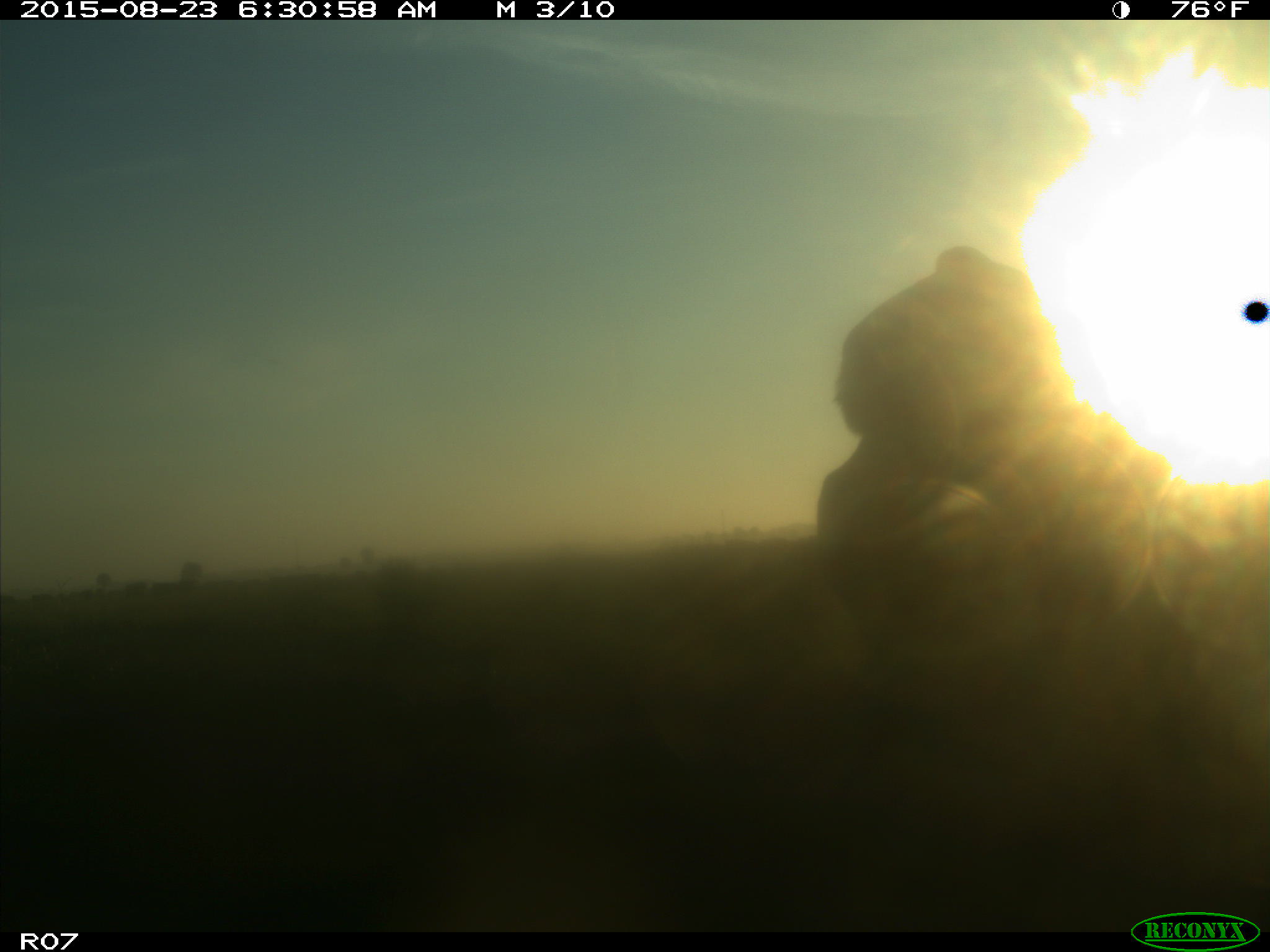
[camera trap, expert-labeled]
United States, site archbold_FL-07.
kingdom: Animalia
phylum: Chordata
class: Mammalia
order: Artiodactyla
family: Bovidae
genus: Bos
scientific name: Bos taurus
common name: domestic cow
Bos taurus (domestic cow).